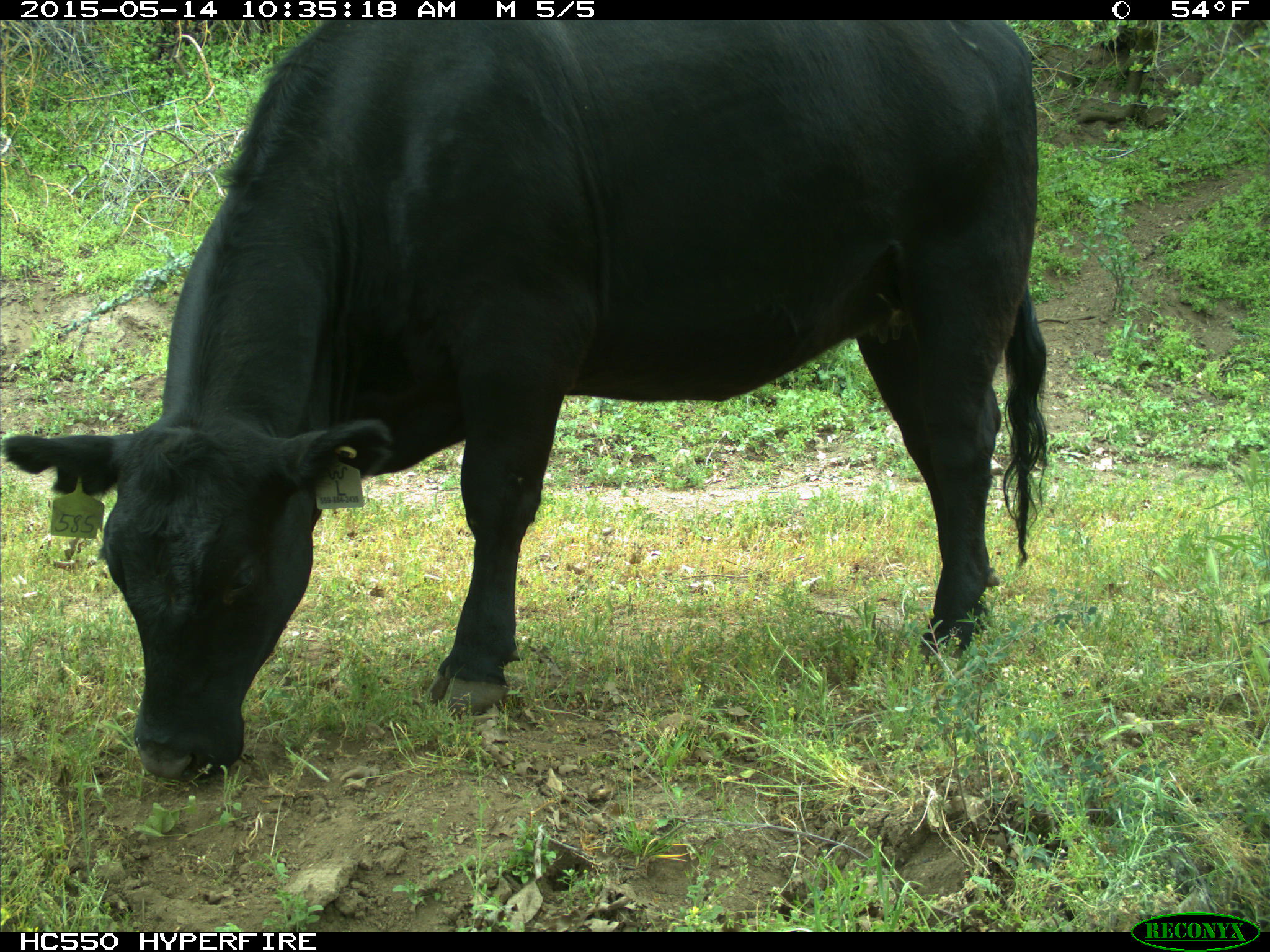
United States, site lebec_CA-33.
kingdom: Animalia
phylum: Chordata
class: Mammalia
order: Artiodactyla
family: Bovidae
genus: Bos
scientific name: Bos taurus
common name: domestic cow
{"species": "Bos taurus (domestic cow)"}